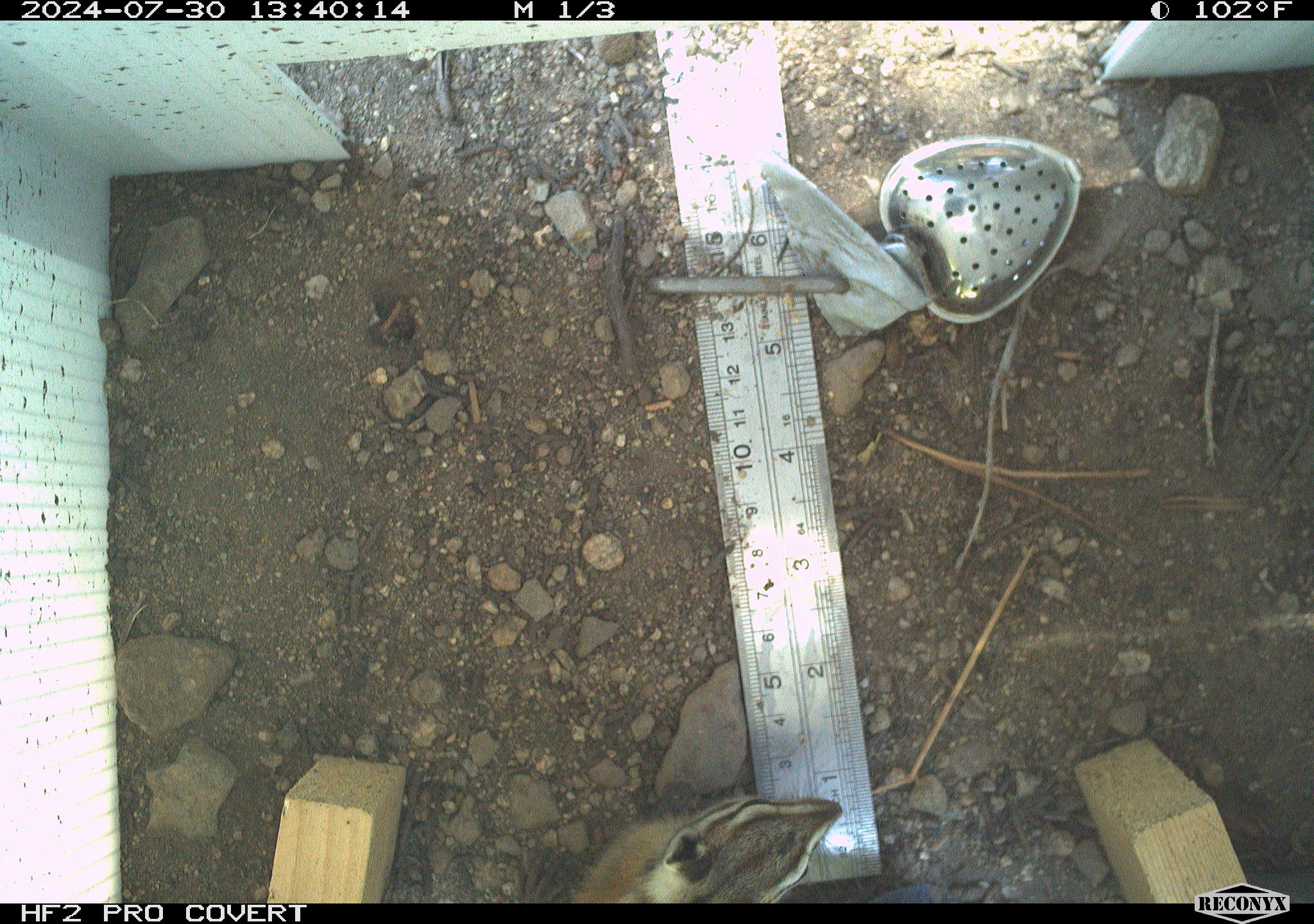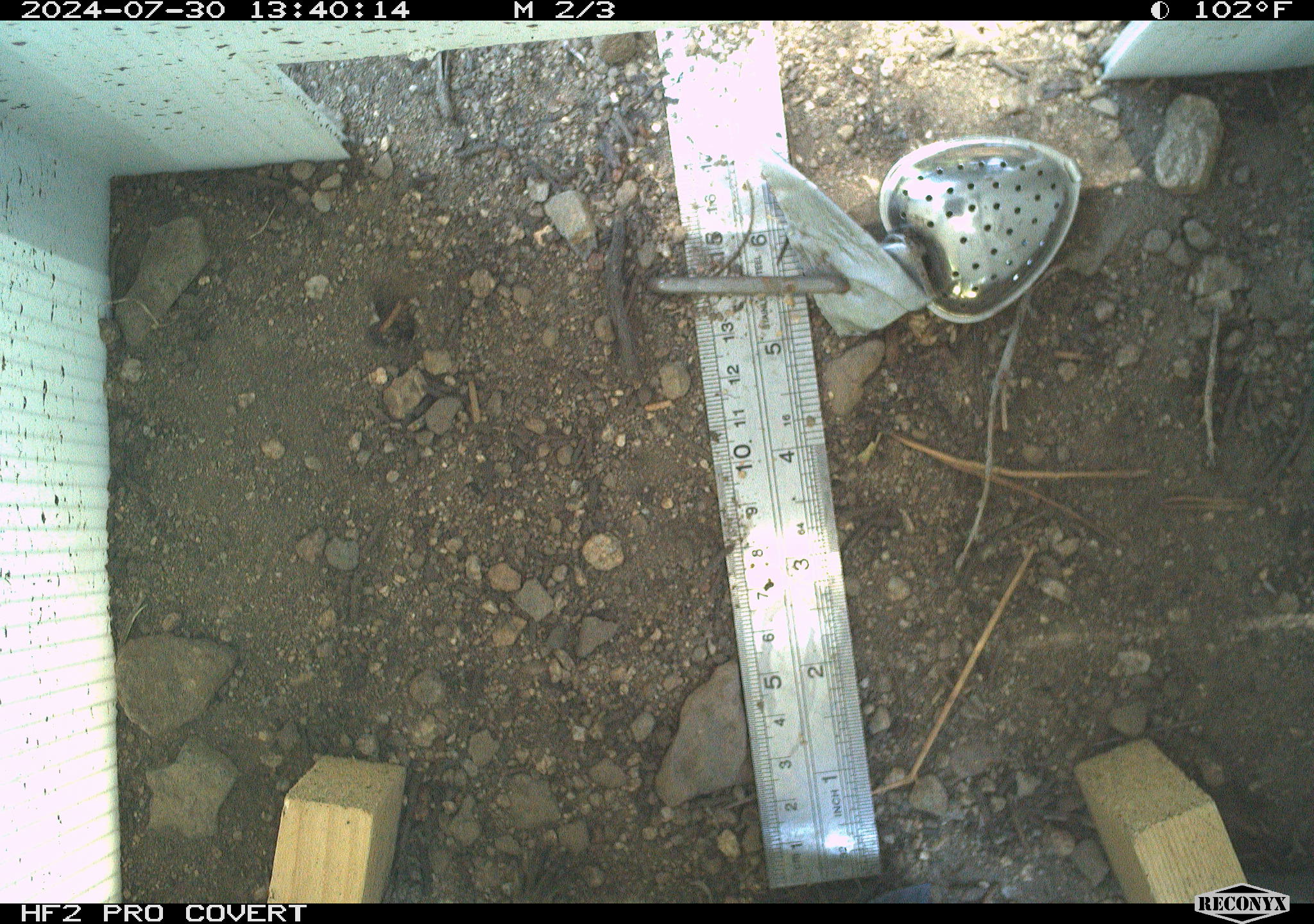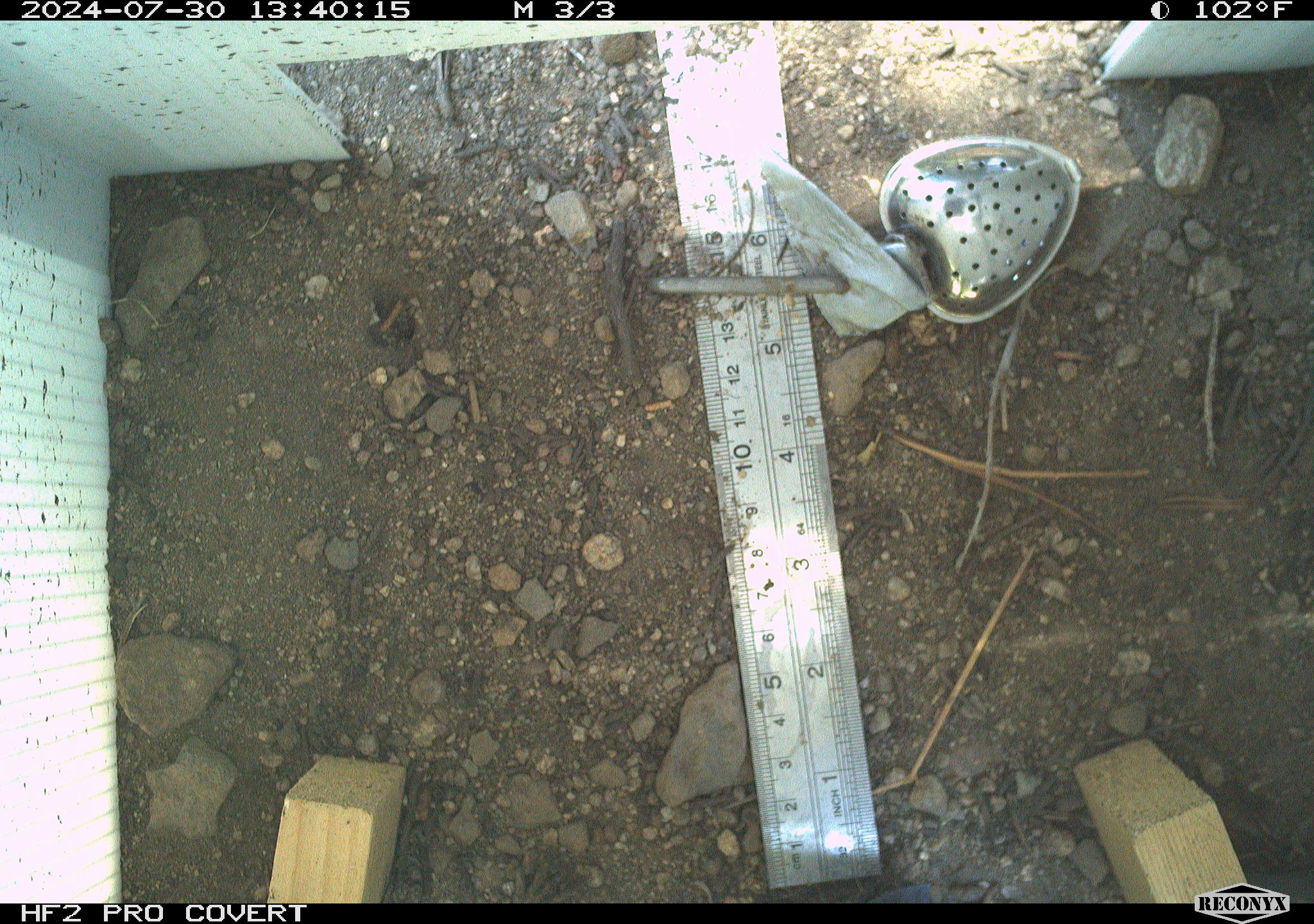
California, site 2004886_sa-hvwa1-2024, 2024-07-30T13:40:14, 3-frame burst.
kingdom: Animalia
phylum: Chordata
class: Mammalia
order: Rodentia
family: Sciuridae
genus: Neotamias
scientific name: Neotamias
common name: western chipmunks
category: neotamias species